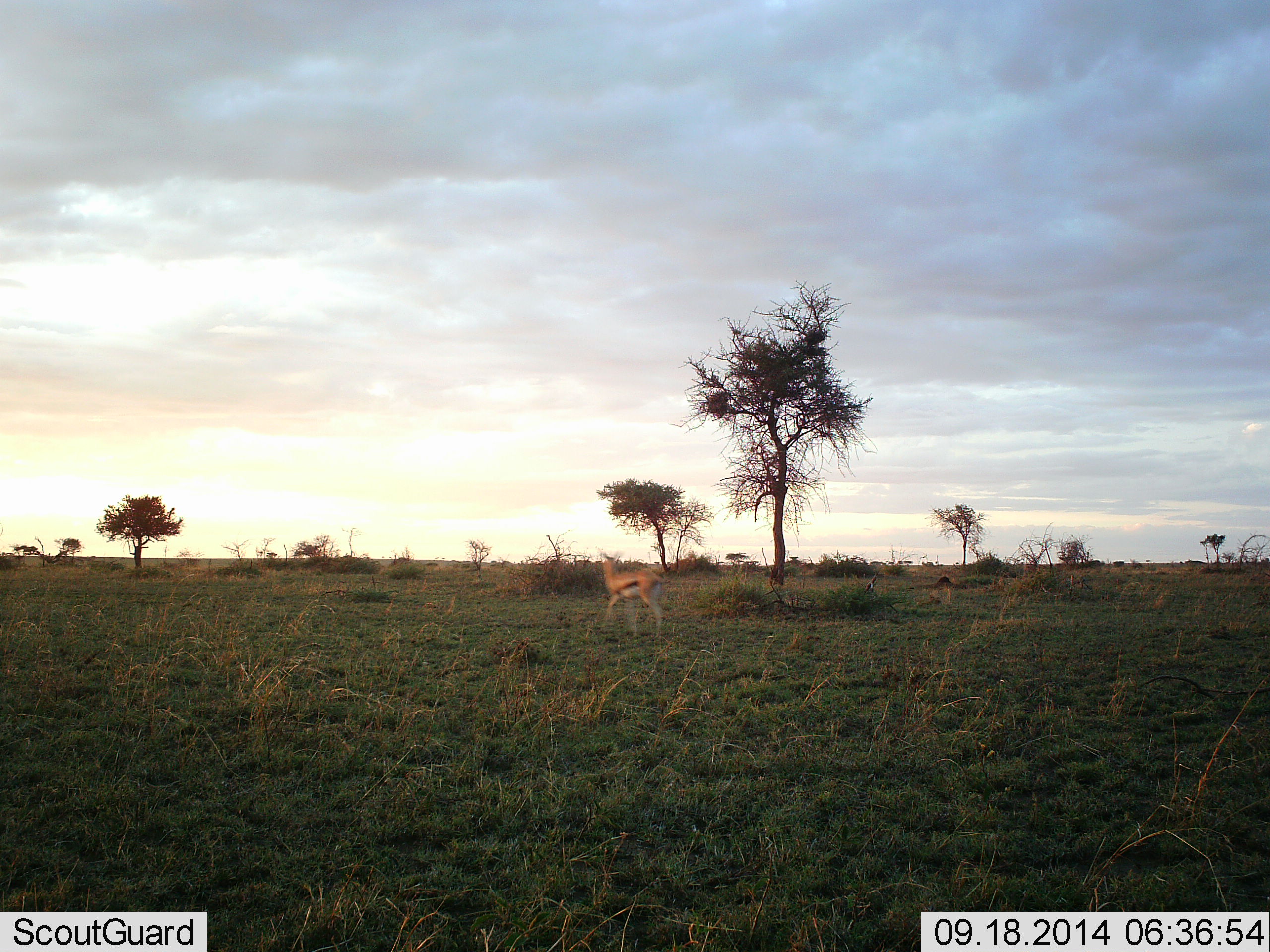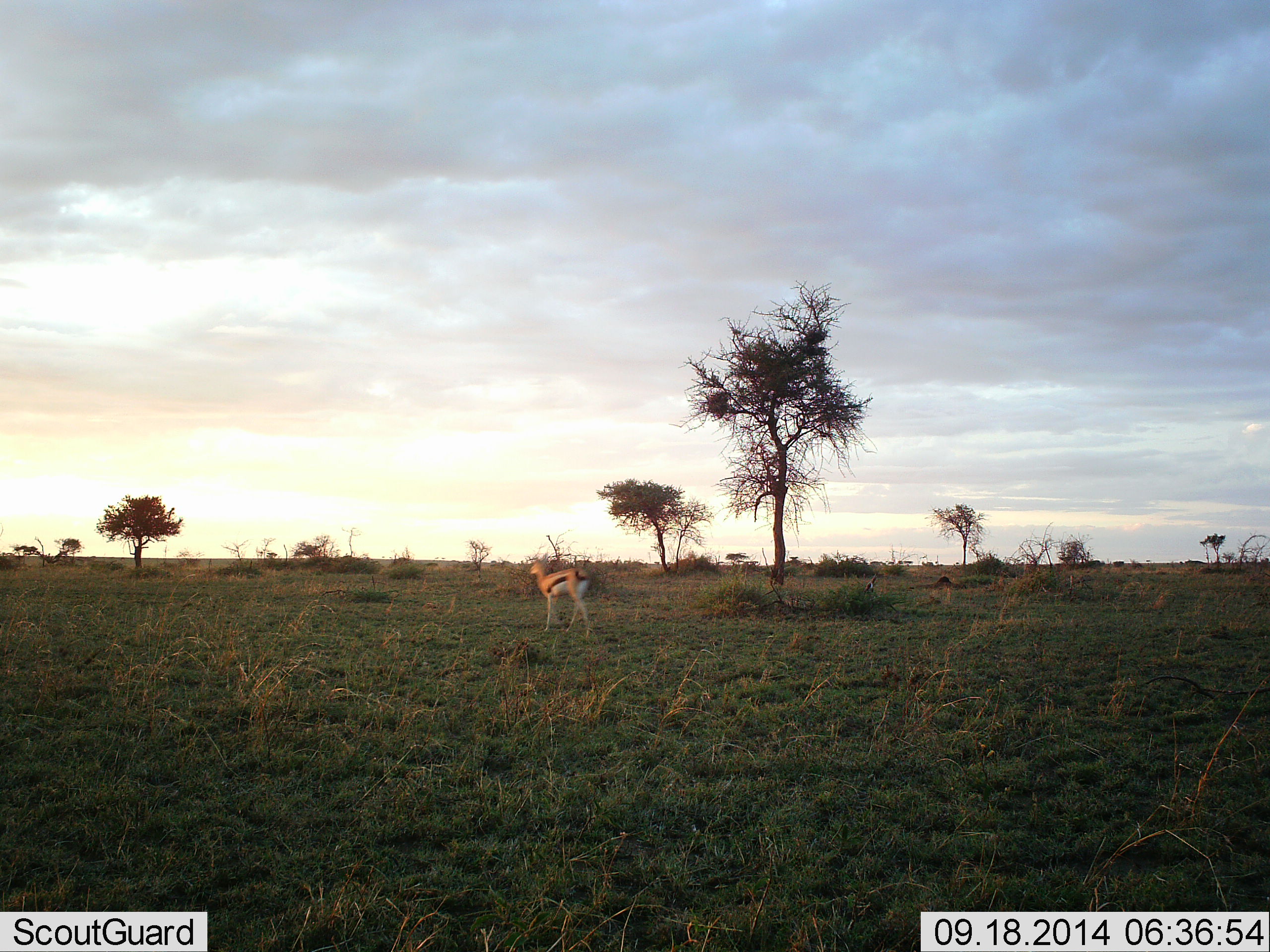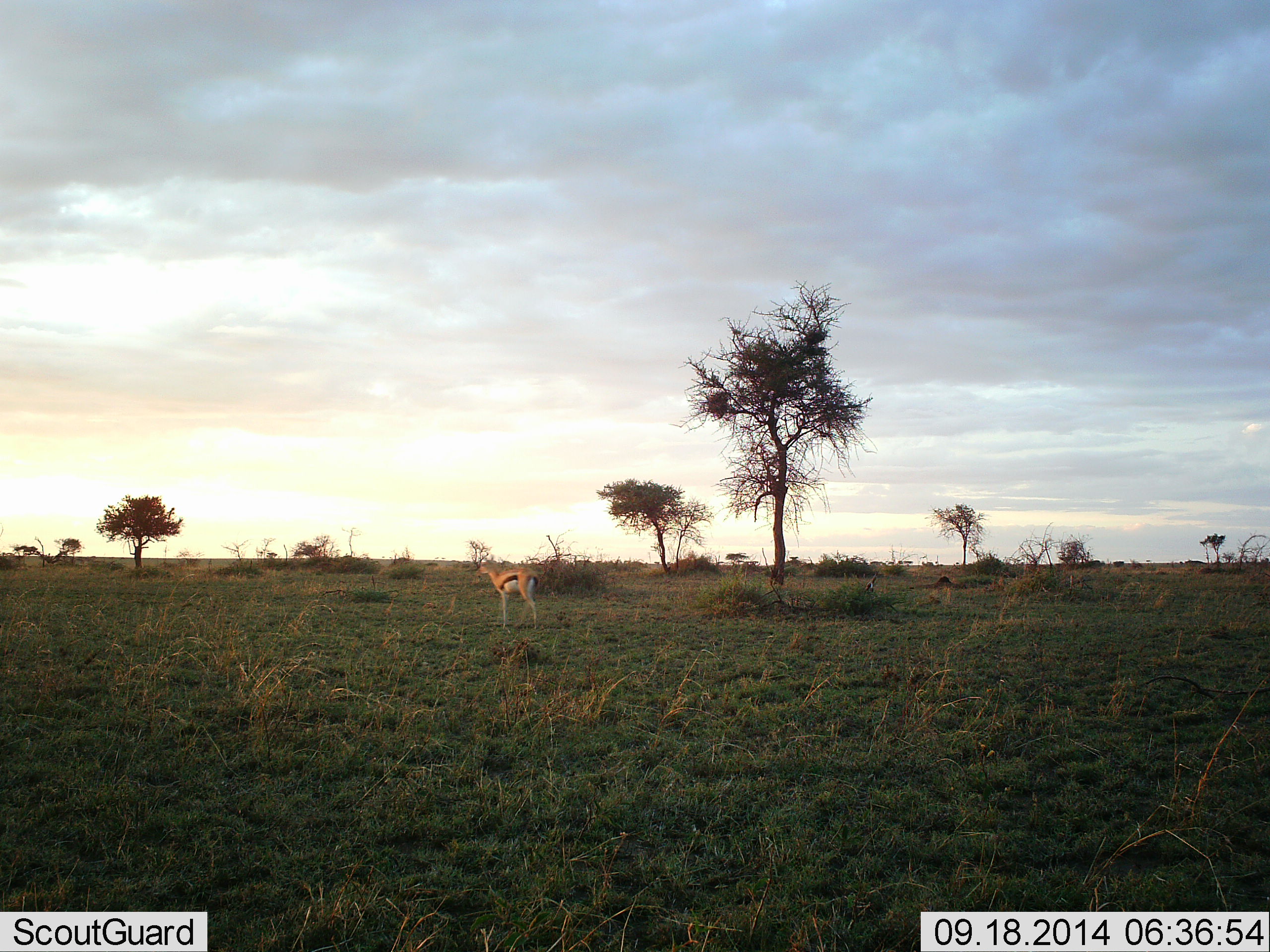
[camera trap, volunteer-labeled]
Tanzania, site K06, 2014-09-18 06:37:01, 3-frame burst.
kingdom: Animalia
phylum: Chordata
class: Mammalia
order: Artiodactyla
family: Bovidae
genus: Eudorcas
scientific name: Eudorcas thomsonii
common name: thomson's gazelle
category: gazellethomsons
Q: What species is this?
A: Gazellethomsons (thomson's gazelle) (Eudorcas thomsonii).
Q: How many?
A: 1.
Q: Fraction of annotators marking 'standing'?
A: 0%.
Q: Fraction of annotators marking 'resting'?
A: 0%.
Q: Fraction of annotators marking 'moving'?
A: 100%.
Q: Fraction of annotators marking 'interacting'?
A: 0%.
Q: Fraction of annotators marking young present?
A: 0%.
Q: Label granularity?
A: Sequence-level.